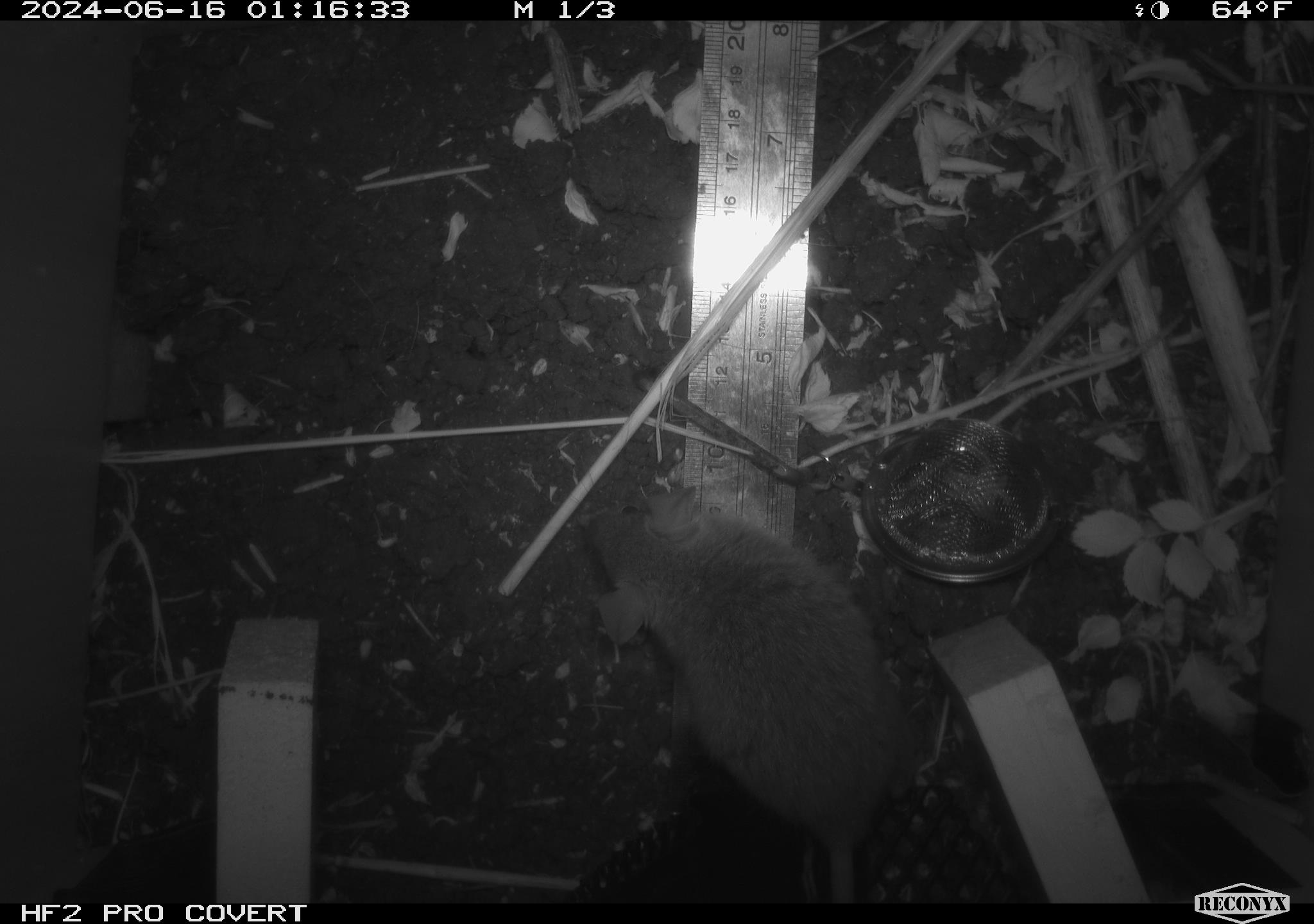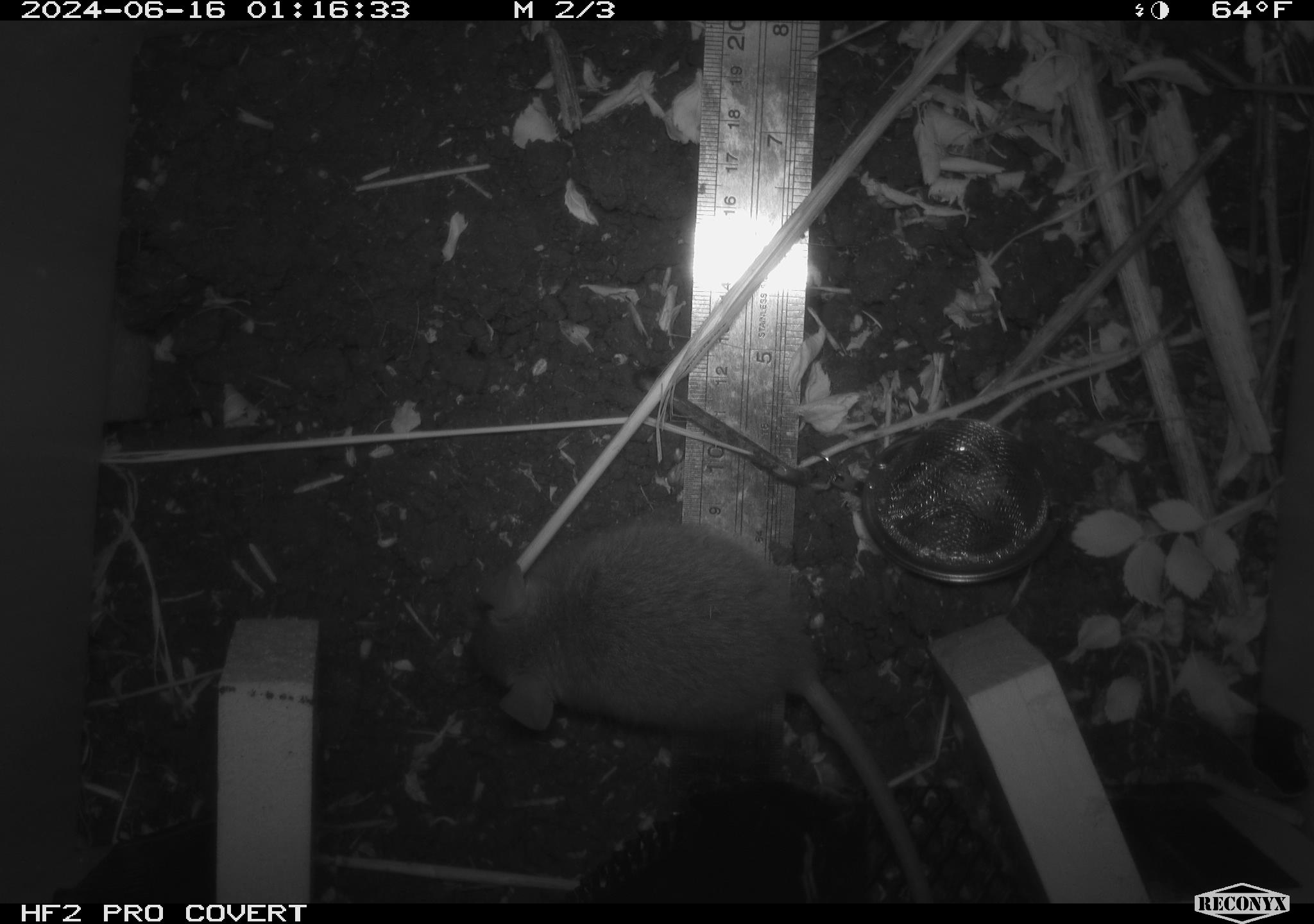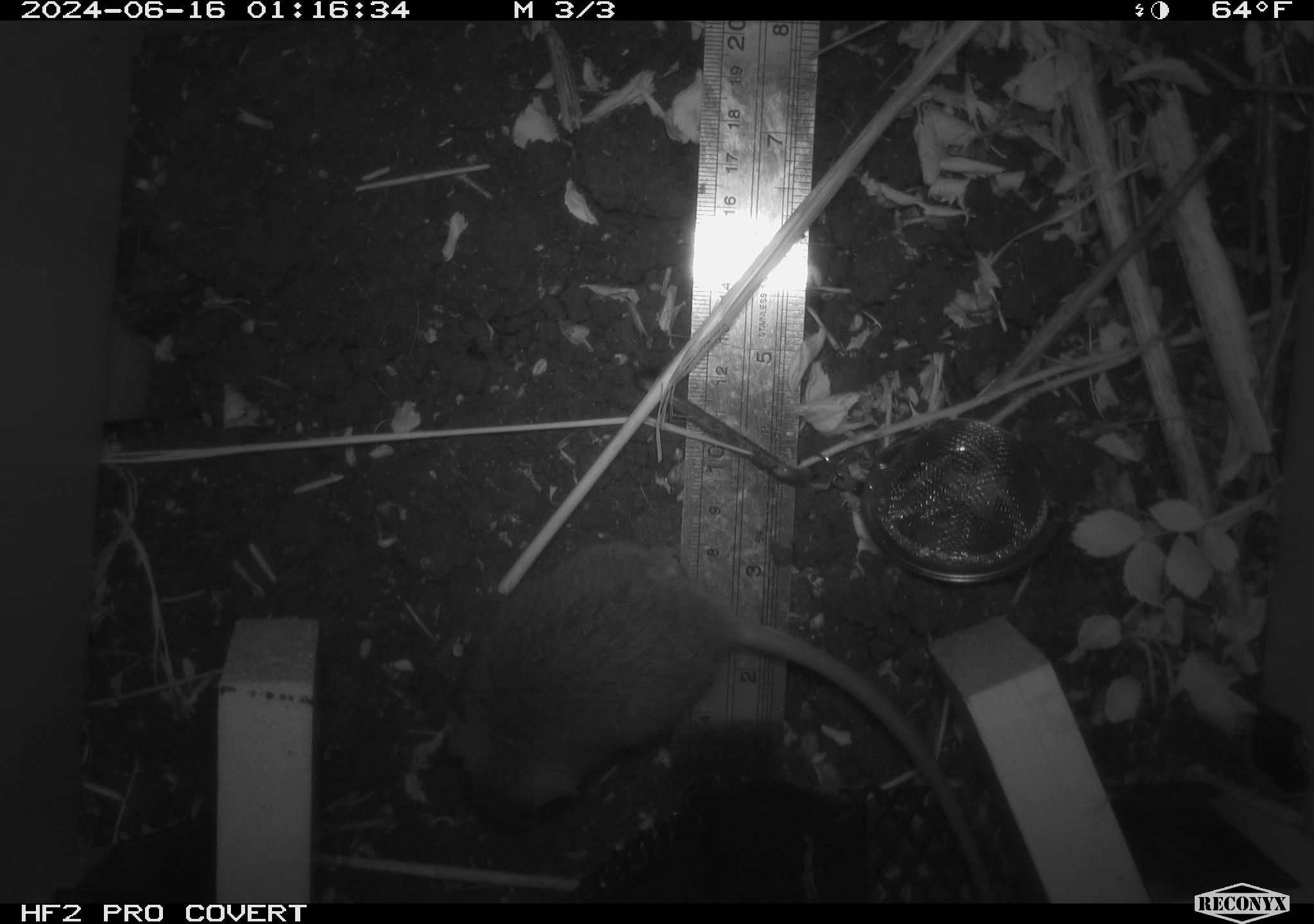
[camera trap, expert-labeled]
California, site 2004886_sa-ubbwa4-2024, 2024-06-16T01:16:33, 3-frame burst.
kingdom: Animalia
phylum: Chordata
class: Mammalia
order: Rodentia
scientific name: Rodentia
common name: woodrat or rat or mouse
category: woodrat or rat or mouse species